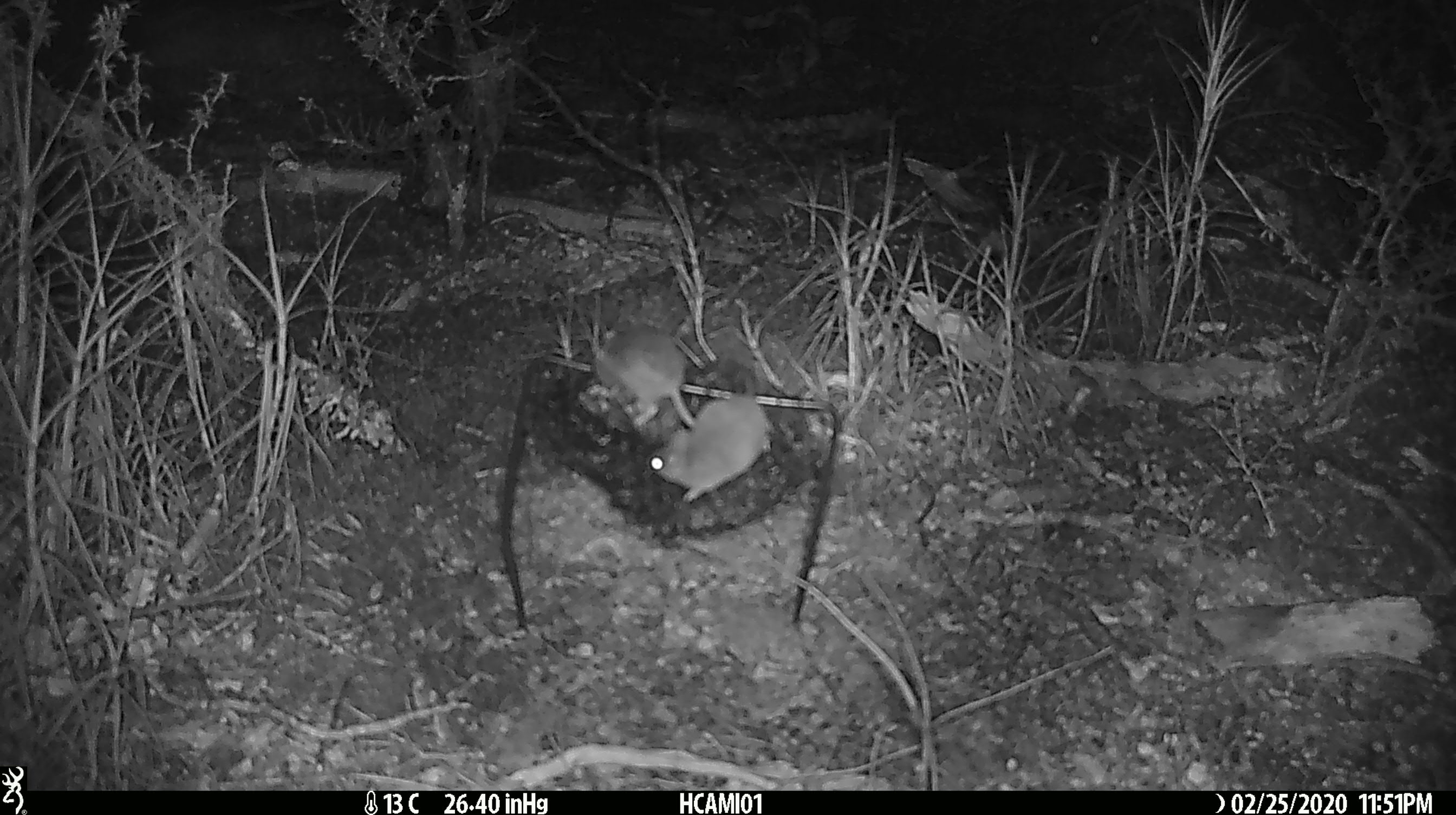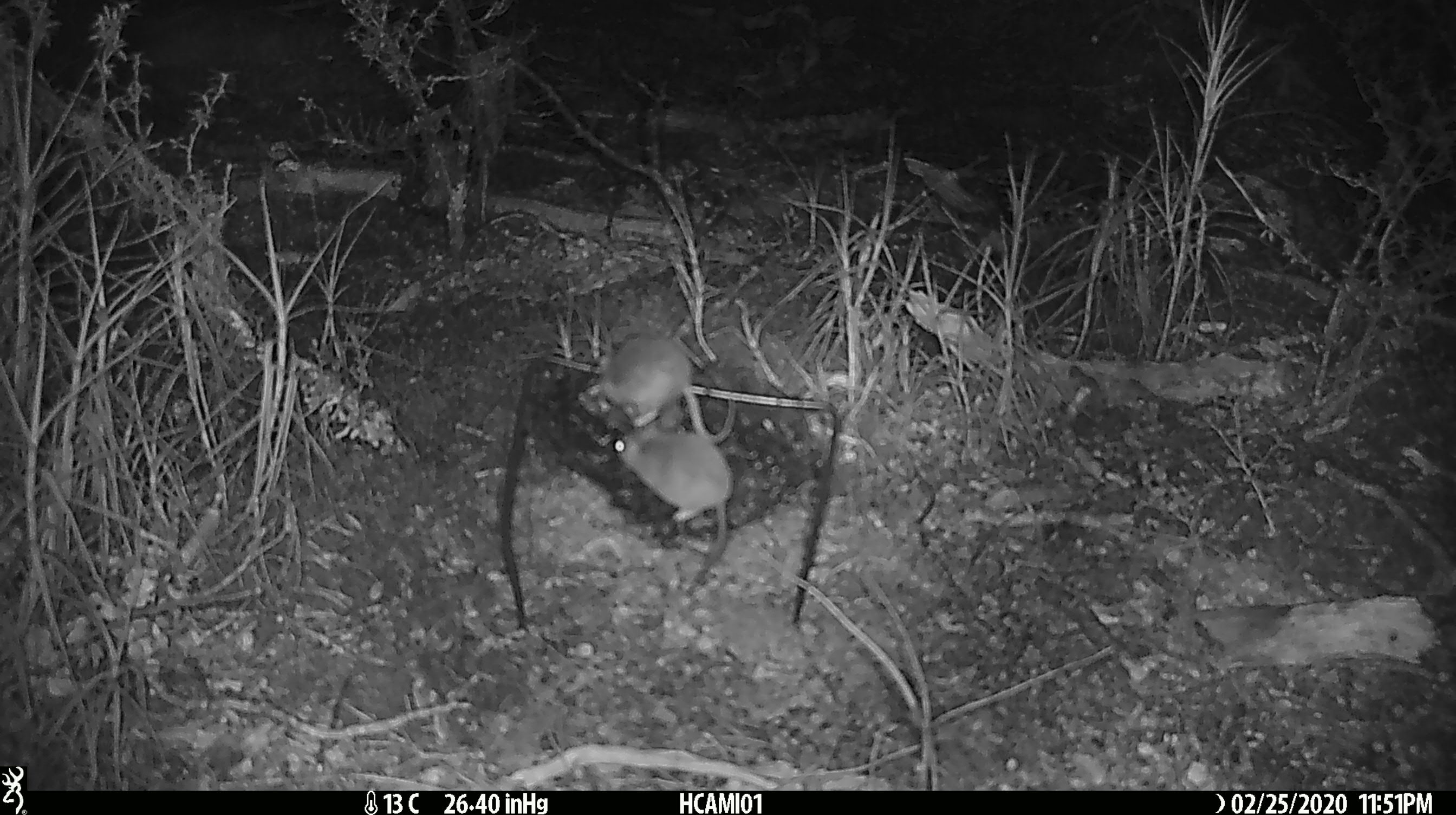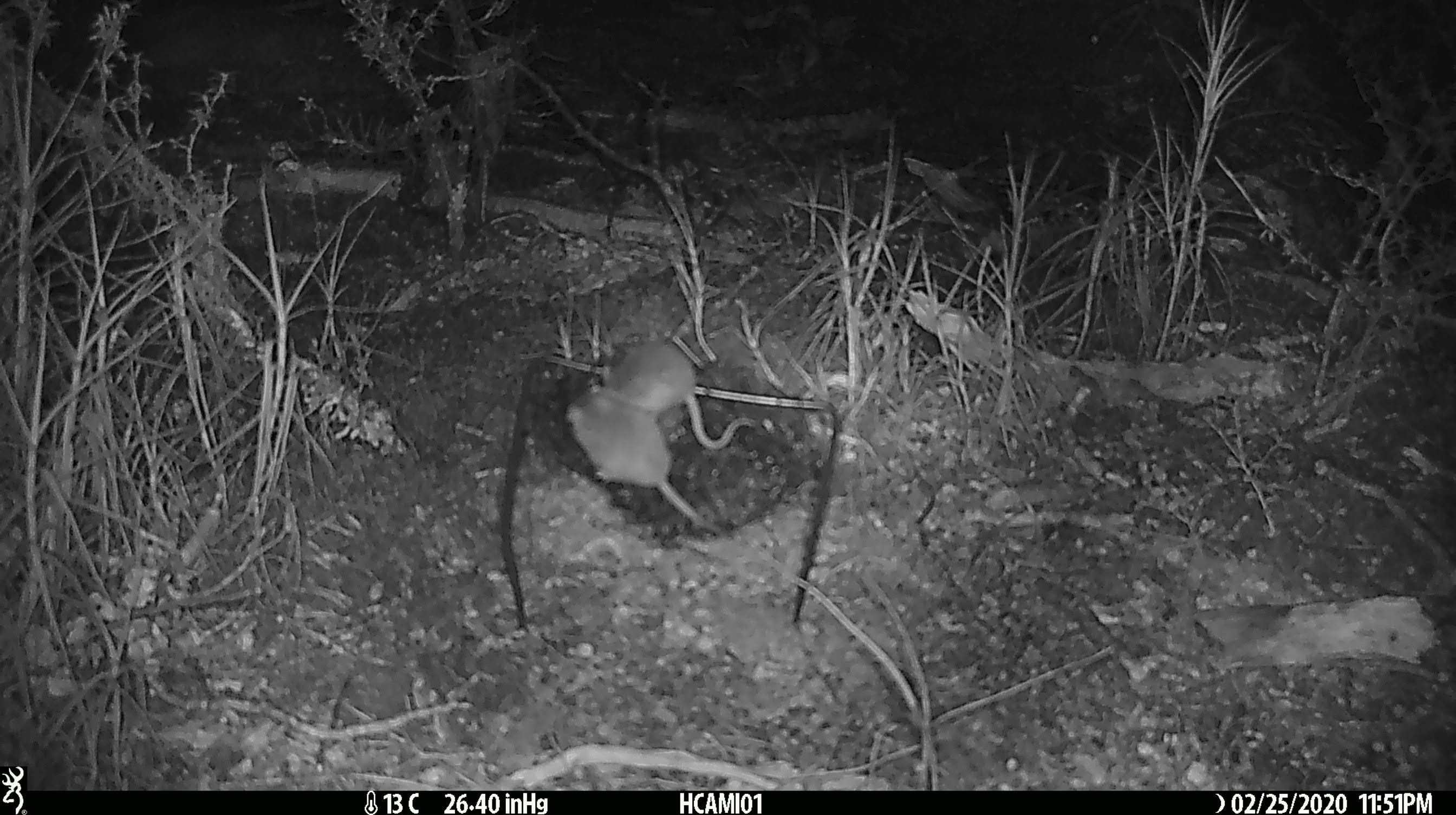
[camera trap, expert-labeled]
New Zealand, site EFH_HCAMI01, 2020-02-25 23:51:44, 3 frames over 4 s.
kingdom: Animalia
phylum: Chordata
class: Mammalia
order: Rodentia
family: Muridae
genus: Mus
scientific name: Mus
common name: mouse